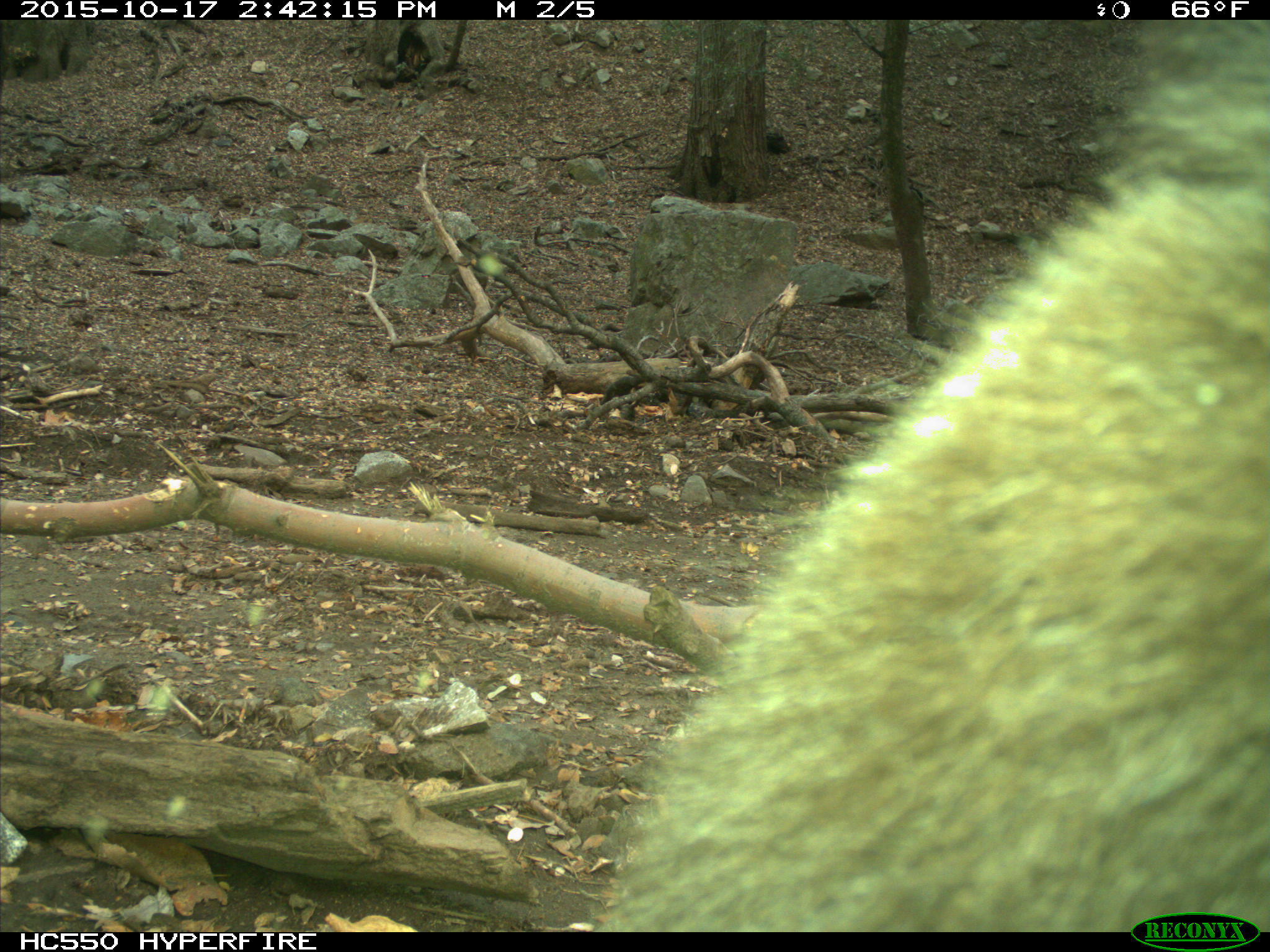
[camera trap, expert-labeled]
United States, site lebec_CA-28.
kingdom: Animalia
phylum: Chordata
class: Mammalia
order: Carnivora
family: Ursidae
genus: Ursus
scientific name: Ursus americanus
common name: american black bear